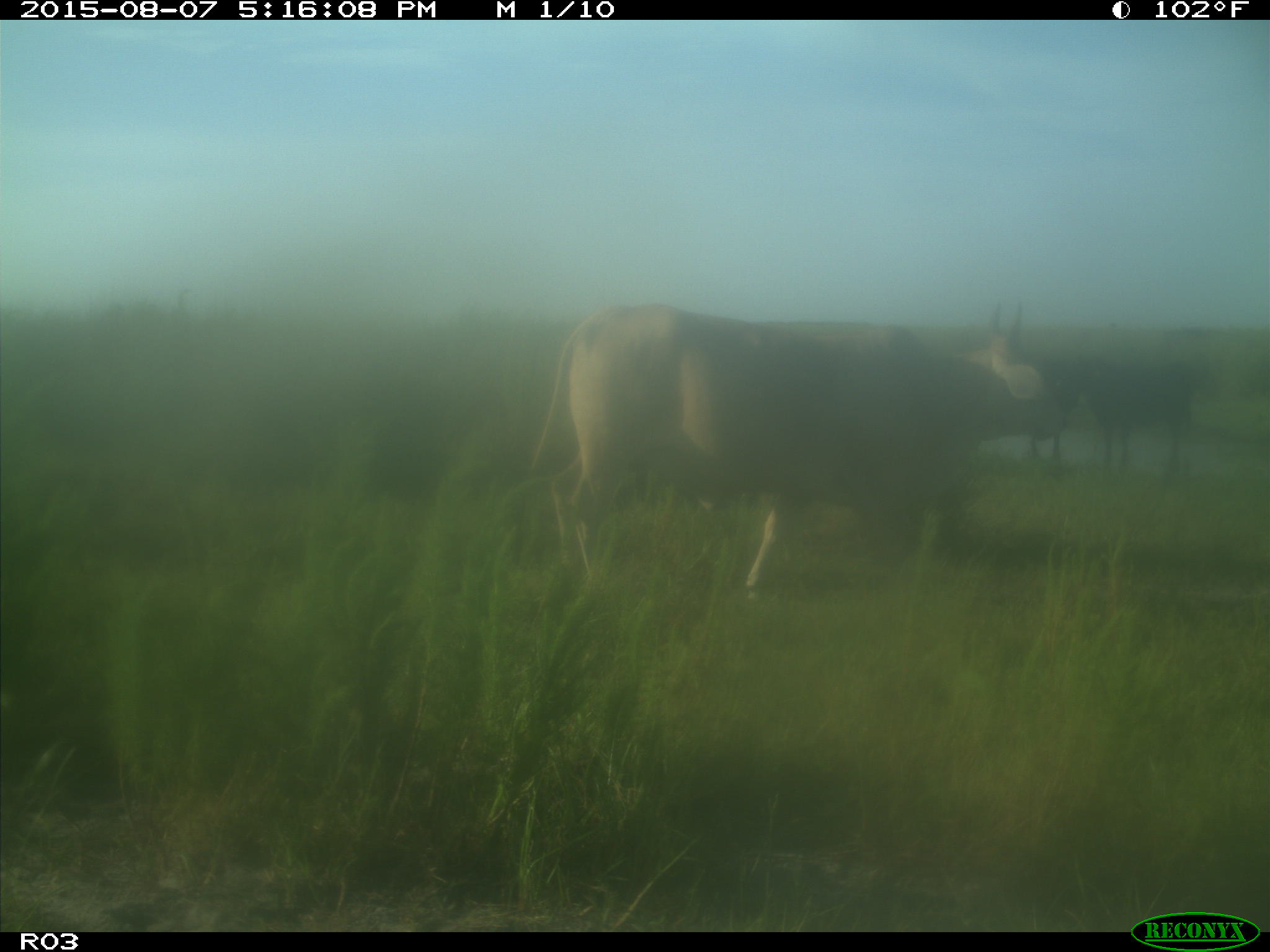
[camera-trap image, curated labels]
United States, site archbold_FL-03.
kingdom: Animalia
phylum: Chordata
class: Mammalia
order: Artiodactyla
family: Bovidae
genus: Bos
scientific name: Bos taurus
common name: domestic cow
Bos taurus (domestic cow).